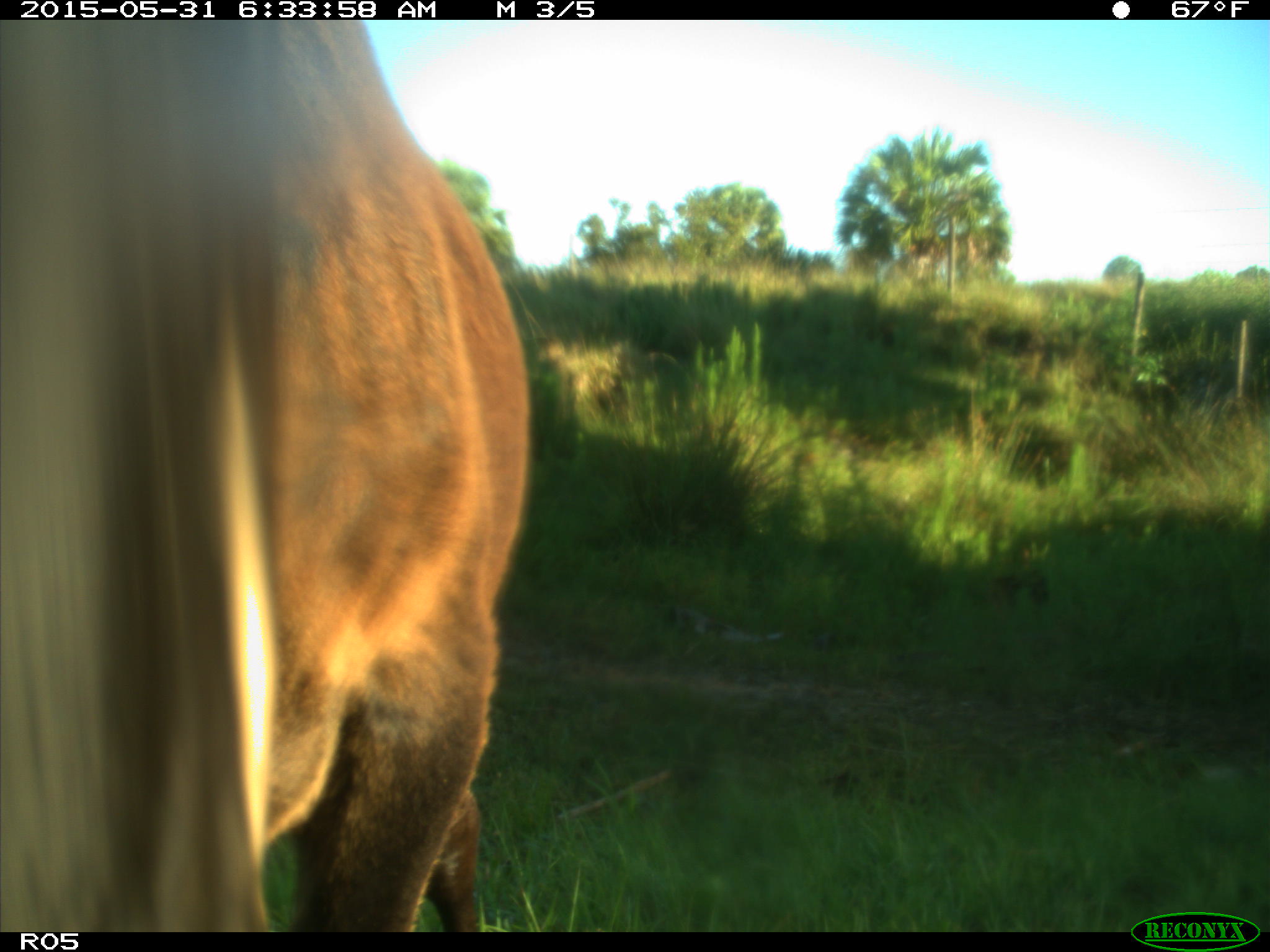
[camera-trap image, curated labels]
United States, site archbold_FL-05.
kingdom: Animalia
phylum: Chordata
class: Mammalia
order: Artiodactyla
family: Bovidae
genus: Bos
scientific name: Bos taurus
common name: domestic cow